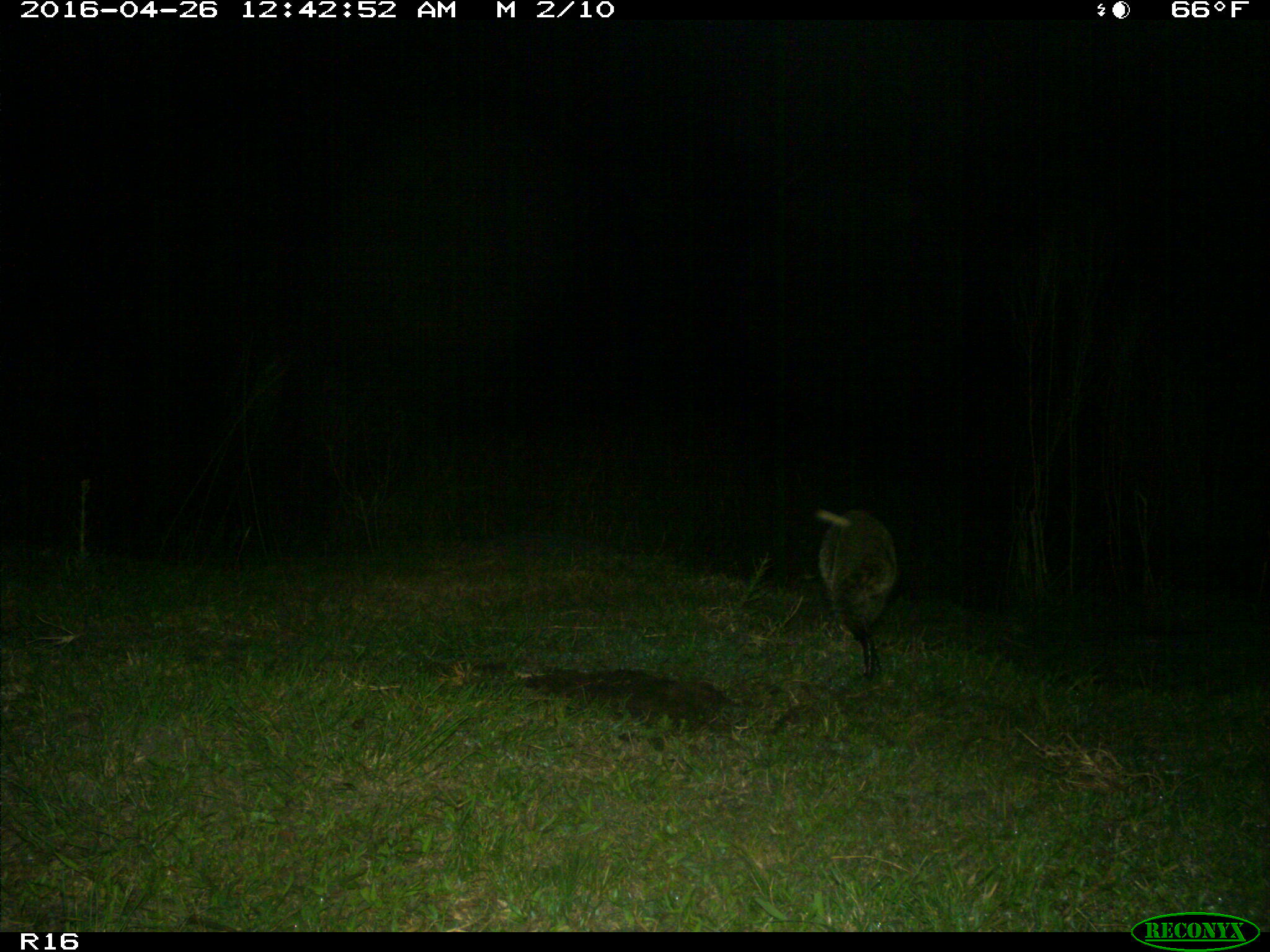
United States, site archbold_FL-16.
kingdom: Animalia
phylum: Chordata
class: Mammalia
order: Carnivora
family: Procyonidae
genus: Procyon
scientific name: Procyon lotor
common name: common raccoon